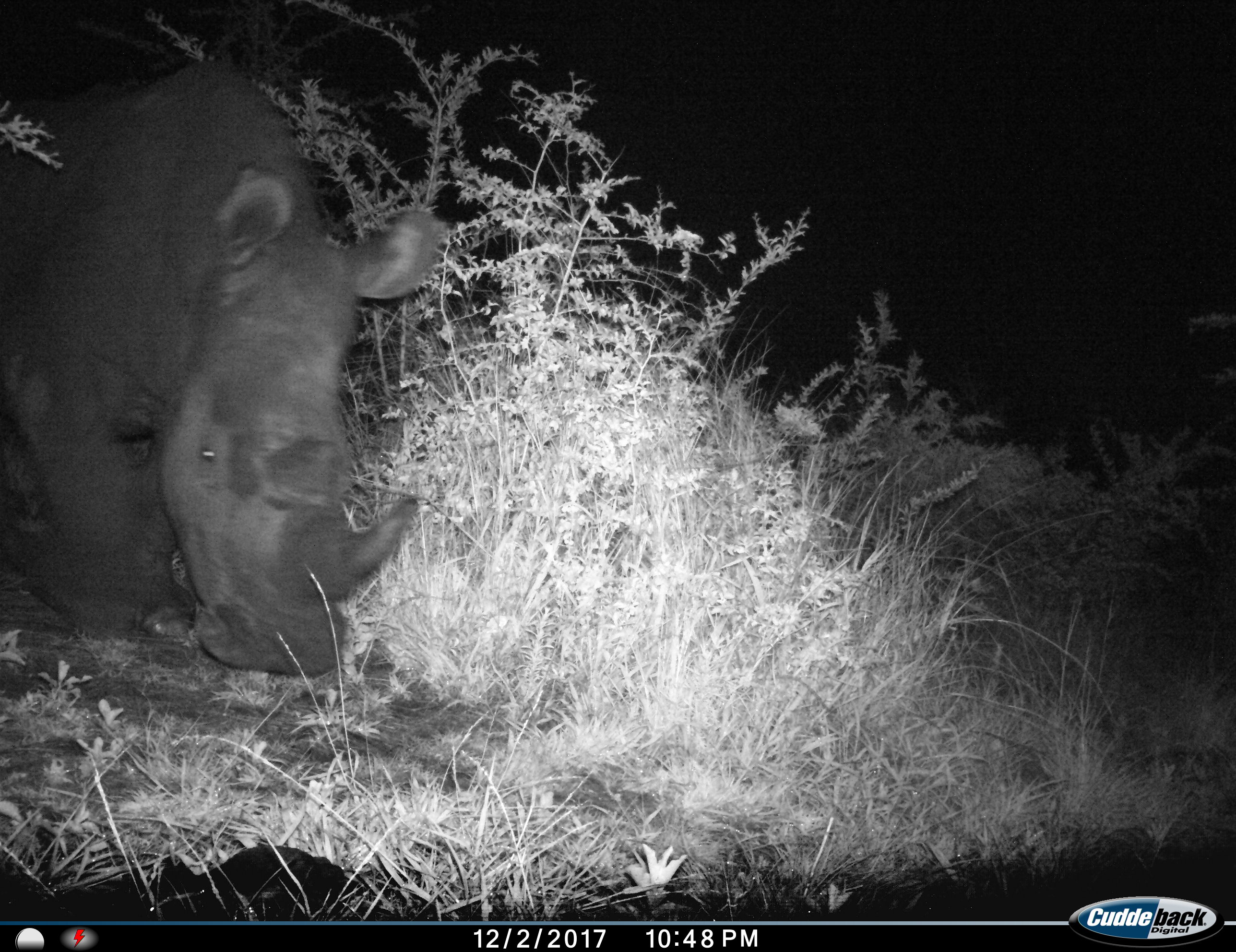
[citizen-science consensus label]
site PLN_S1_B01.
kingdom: Animalia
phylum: Chordata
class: Mammalia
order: Perissodactyla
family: Rhinocerotidae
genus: Ceratotherium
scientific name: Ceratotherium simum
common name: white rhinoceros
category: rhinoceroswhite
Rhinoceroswhite (white rhinoceros) (Ceratotherium simum), count 1. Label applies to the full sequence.